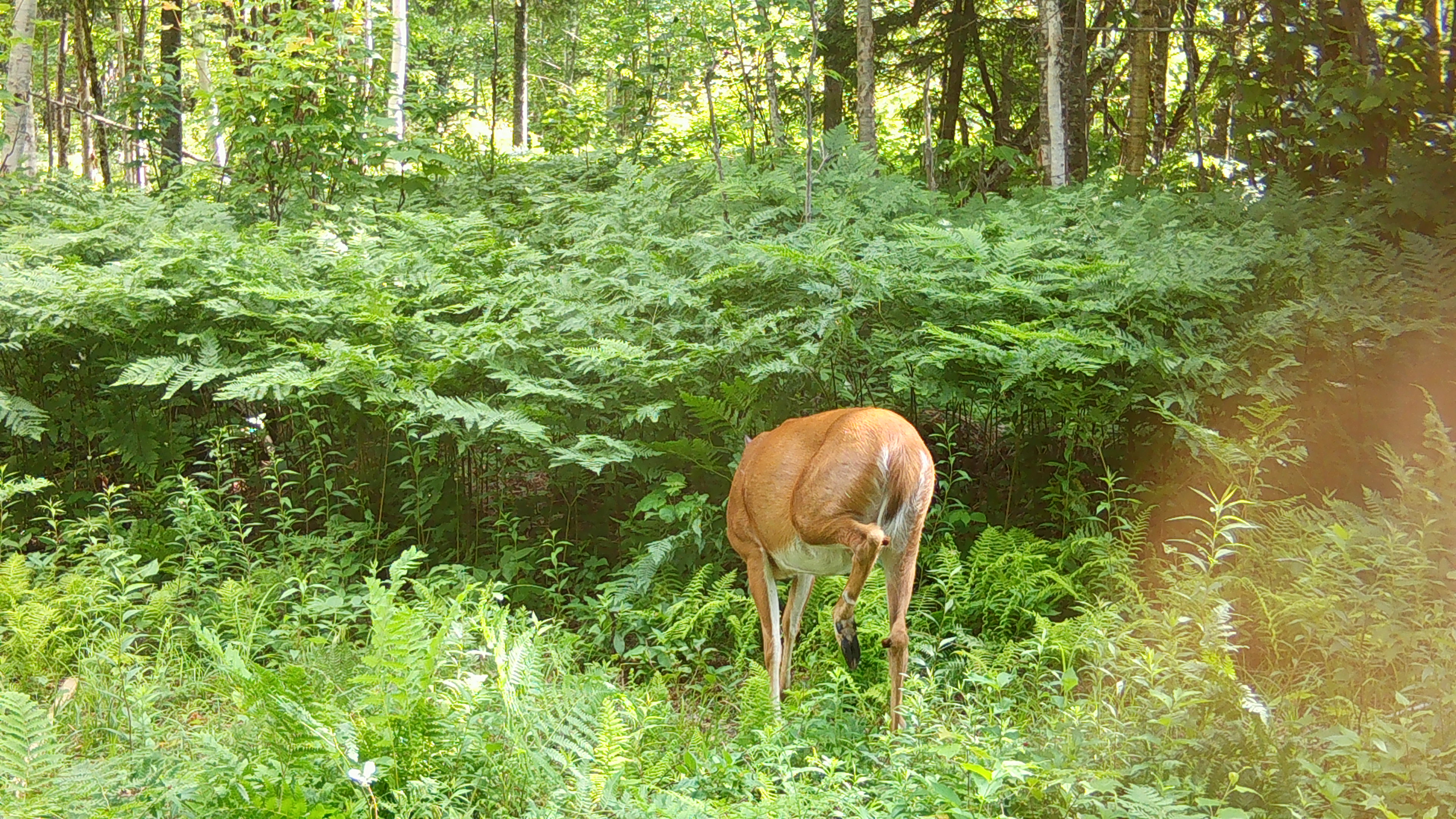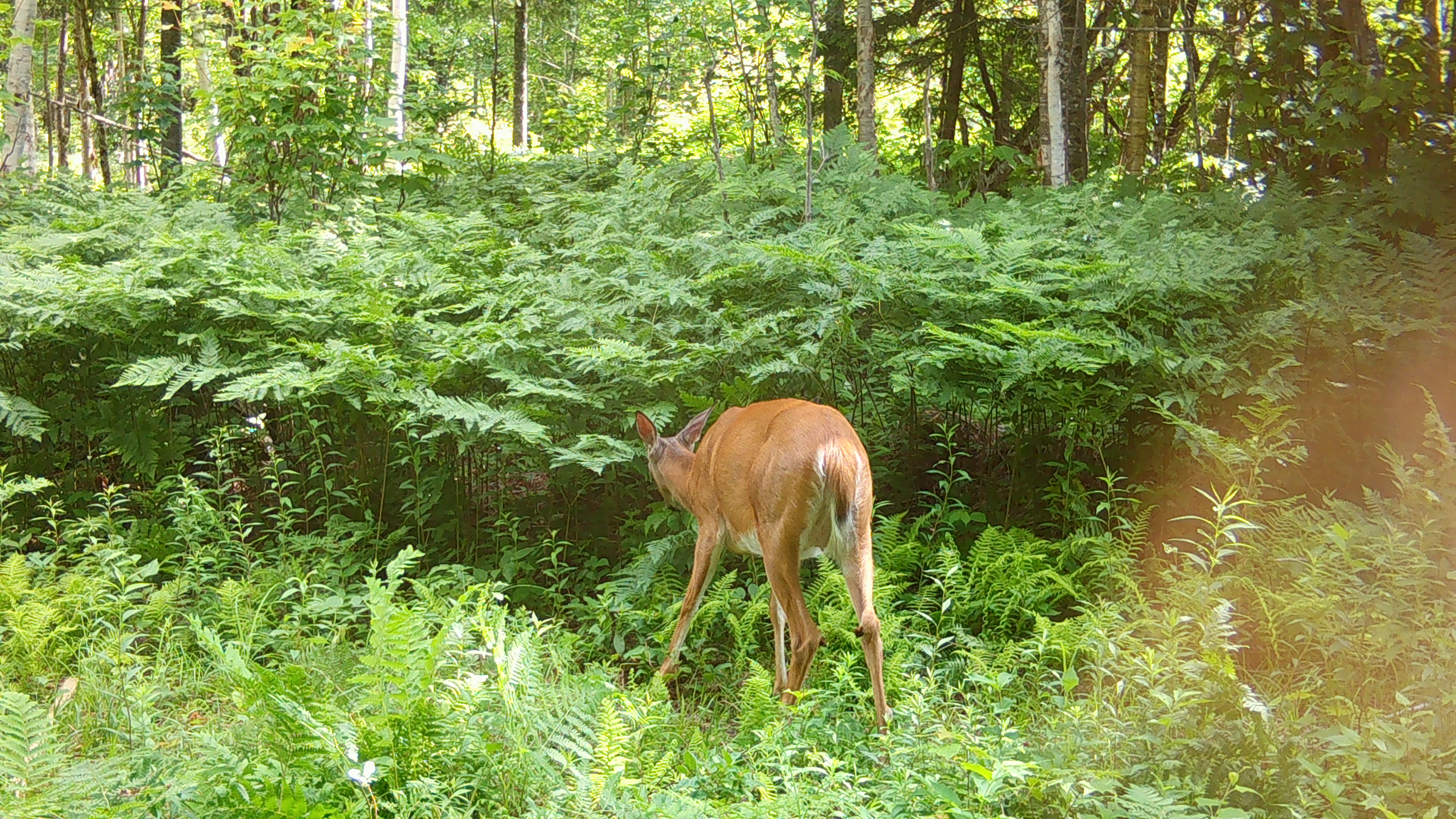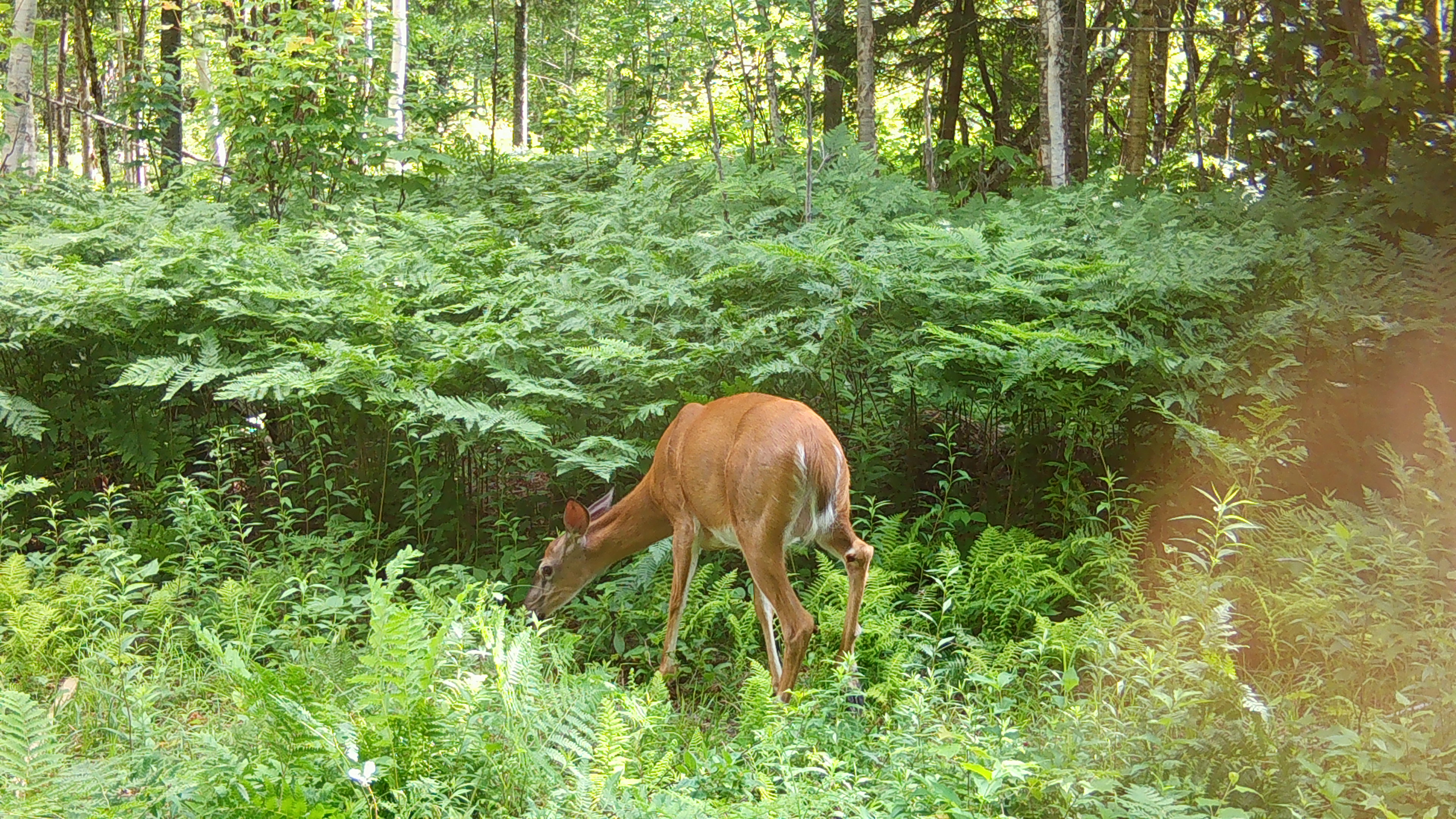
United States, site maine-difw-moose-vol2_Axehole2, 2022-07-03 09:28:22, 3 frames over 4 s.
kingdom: Animalia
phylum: Chordata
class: Mammalia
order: Artiodactyla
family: Cervidae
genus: Odocoileus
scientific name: Odocoileus virginianus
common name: white-tailed deer